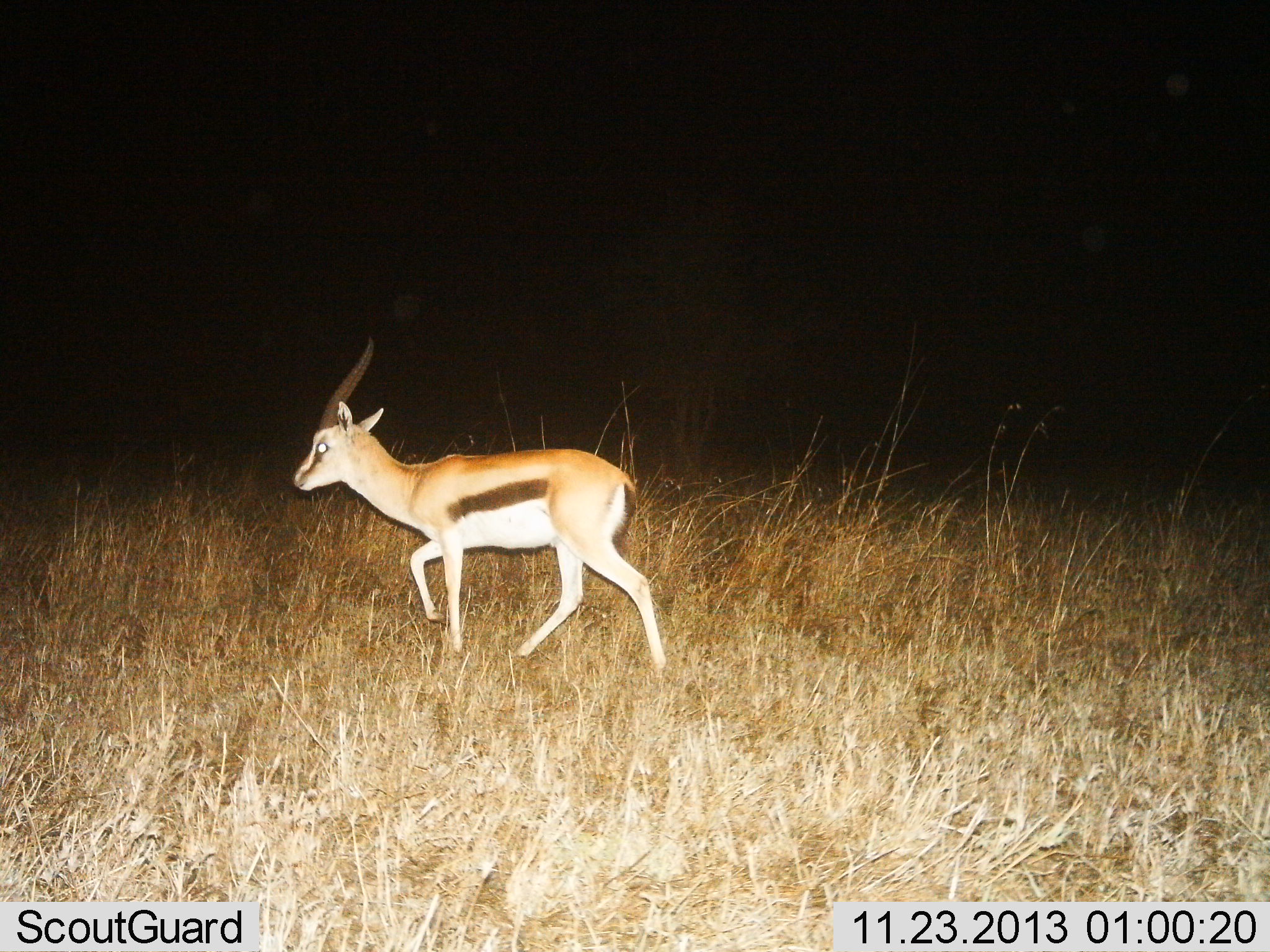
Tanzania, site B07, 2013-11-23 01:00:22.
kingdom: Animalia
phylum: Chordata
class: Mammalia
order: Artiodactyla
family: Bovidae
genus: Eudorcas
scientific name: Eudorcas thomsonii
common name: thomson's gazelle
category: gazellethomsons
Gazellethomsons (thomson's gazelle) (Eudorcas thomsonii), count 1. Behavior (volunteer vote fractions): standing 0%, resting 0%, moving 100%, interacting 0%. Young present (vote fraction): 0%. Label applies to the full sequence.